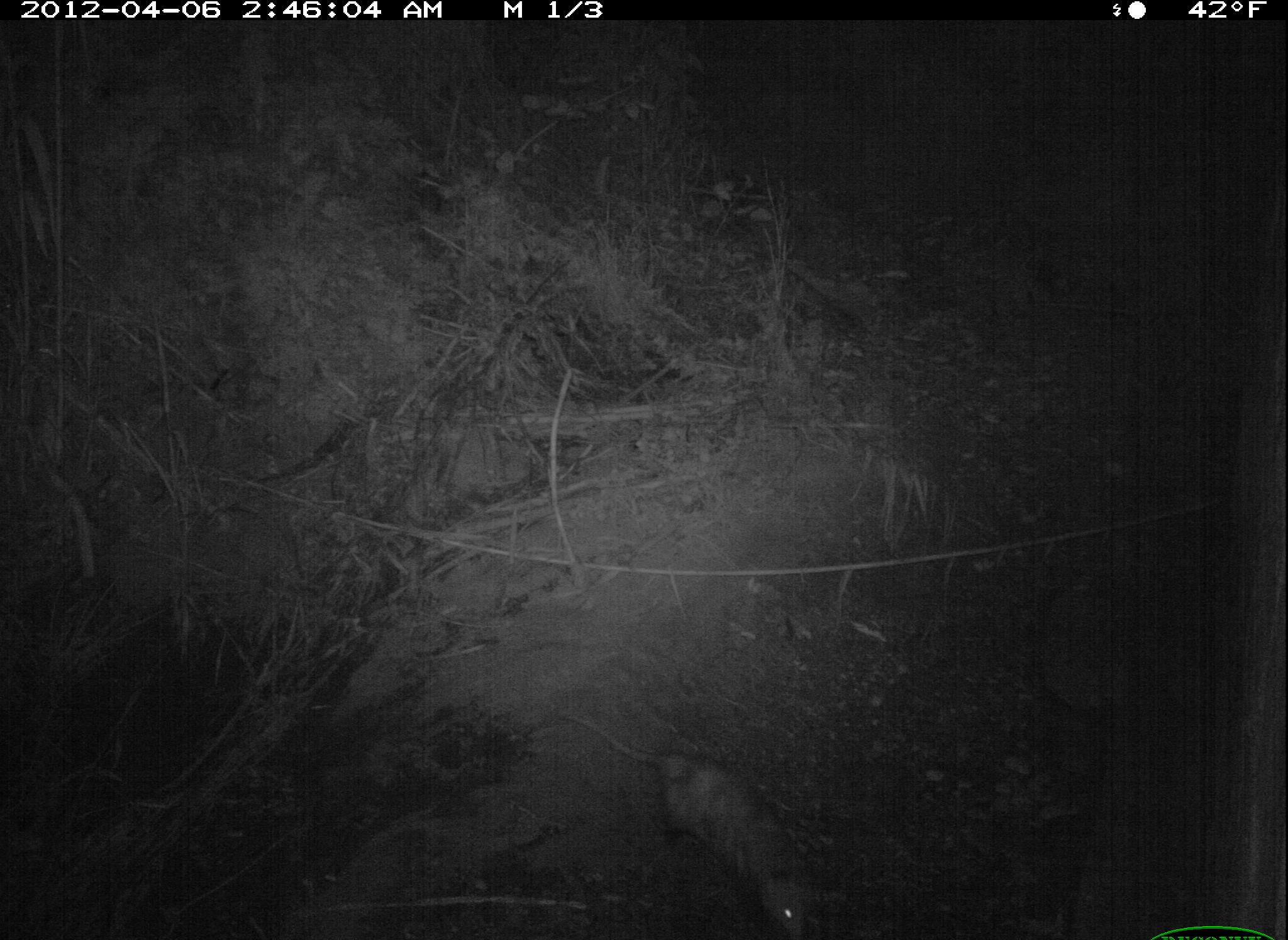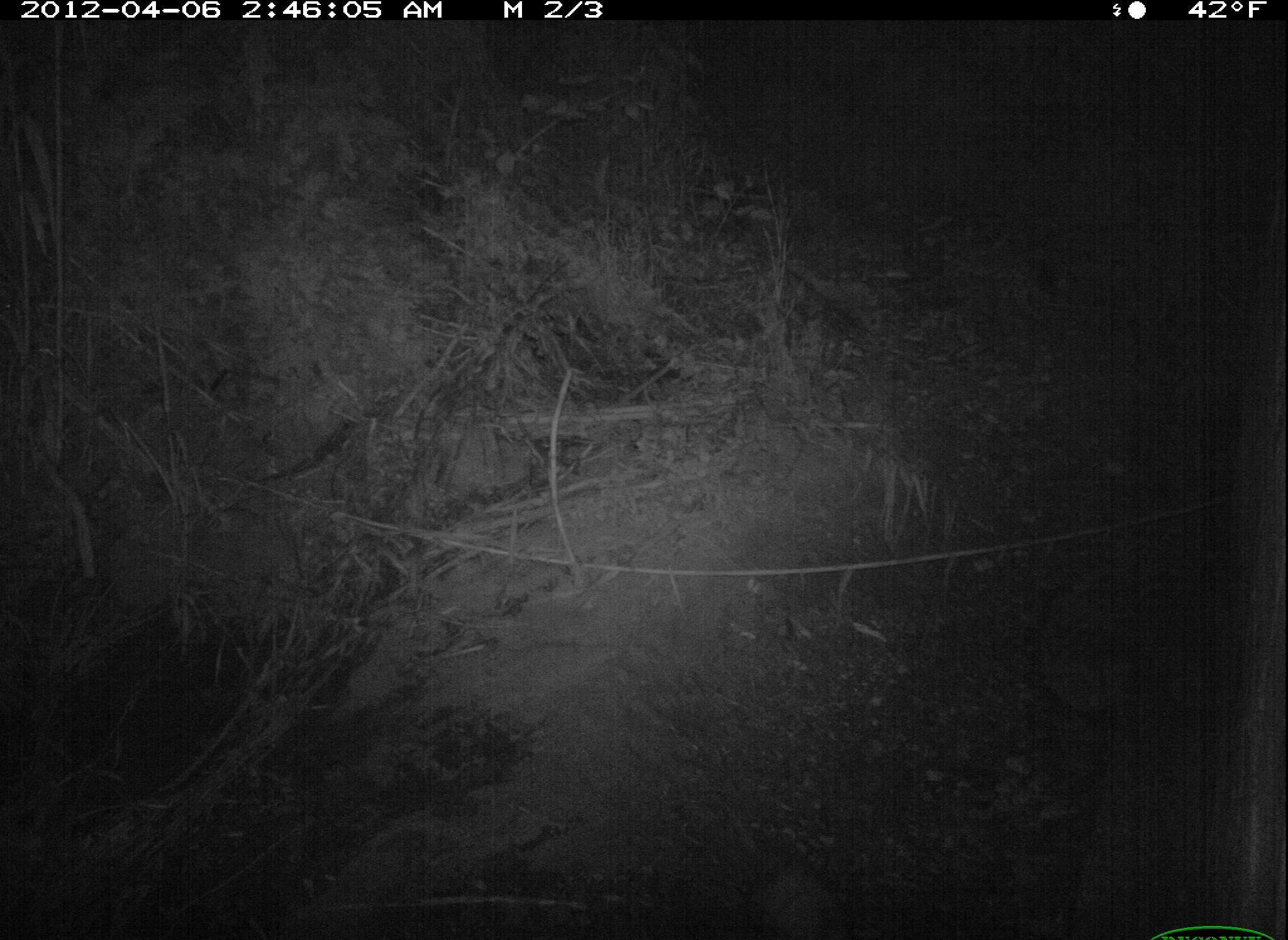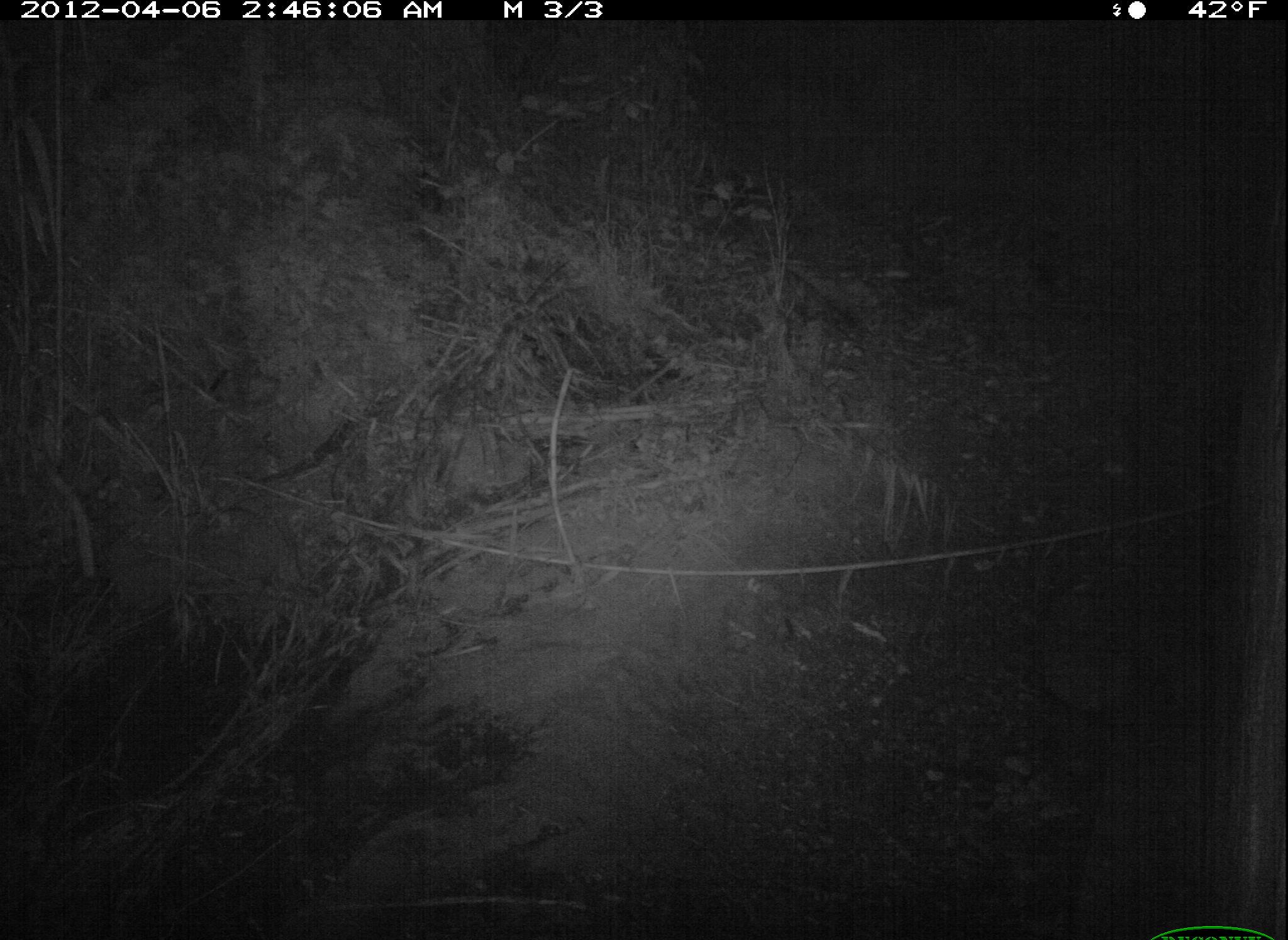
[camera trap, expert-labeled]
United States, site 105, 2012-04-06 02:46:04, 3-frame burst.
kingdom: Animalia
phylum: Chordata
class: Mammalia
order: Didelphimorphia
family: Didelphidae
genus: Didelphis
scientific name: Didelphis virginiana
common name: virginia opossum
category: opossum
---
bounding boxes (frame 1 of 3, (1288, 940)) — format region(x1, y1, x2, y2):
opossum: region(580, 668, 823, 937)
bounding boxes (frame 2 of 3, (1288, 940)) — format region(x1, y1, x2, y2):
opossum: region(704, 773, 871, 940)